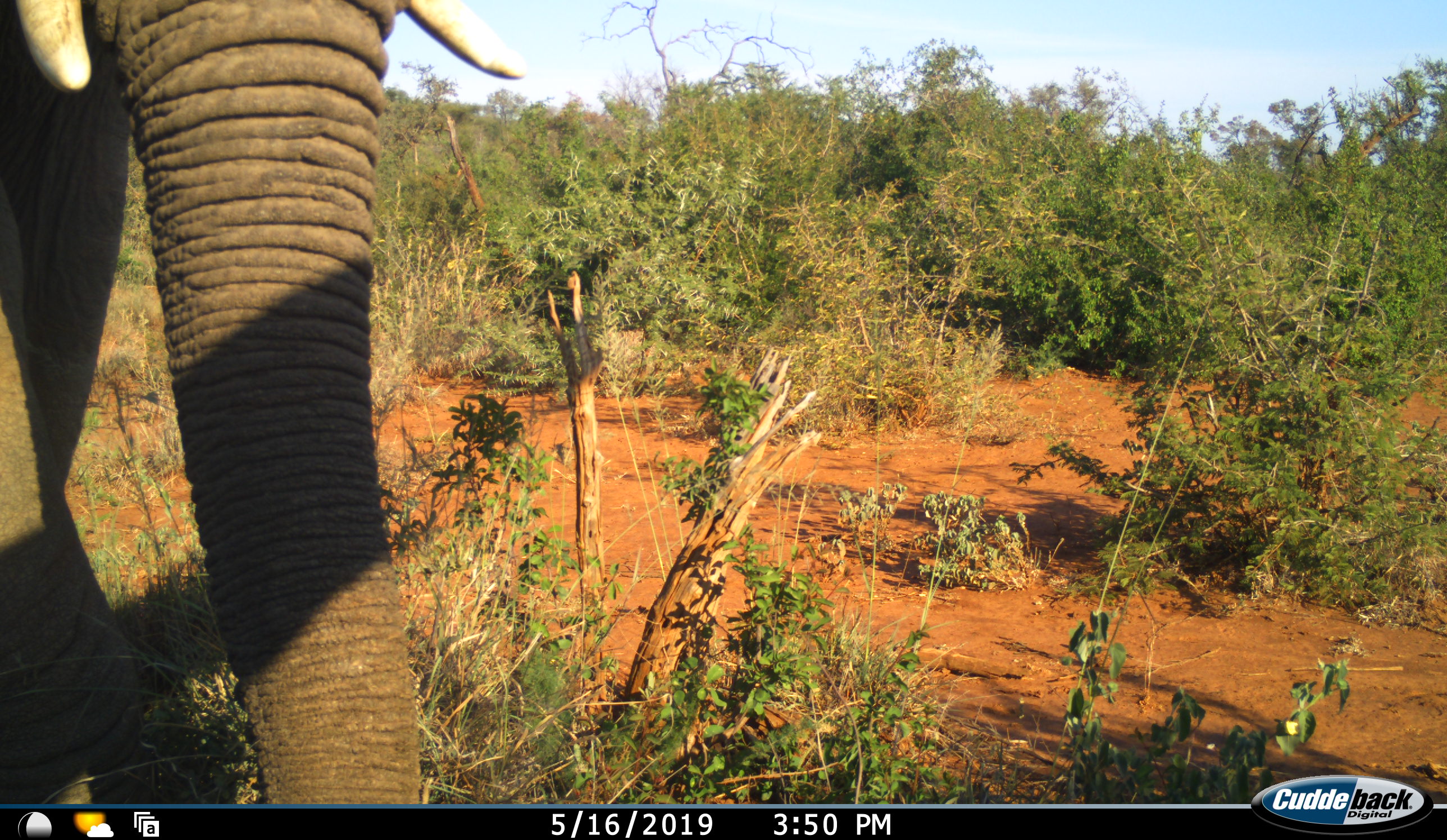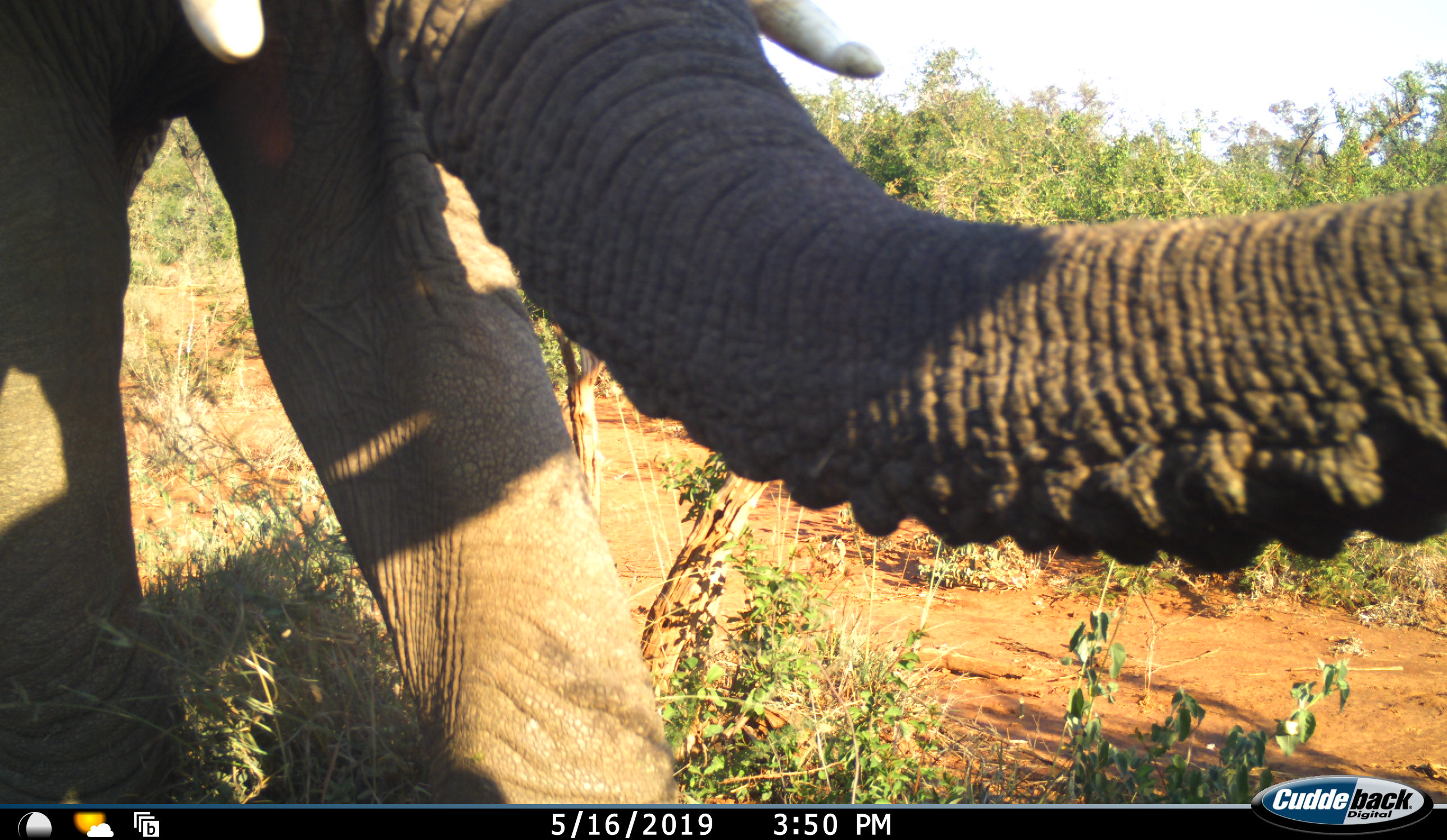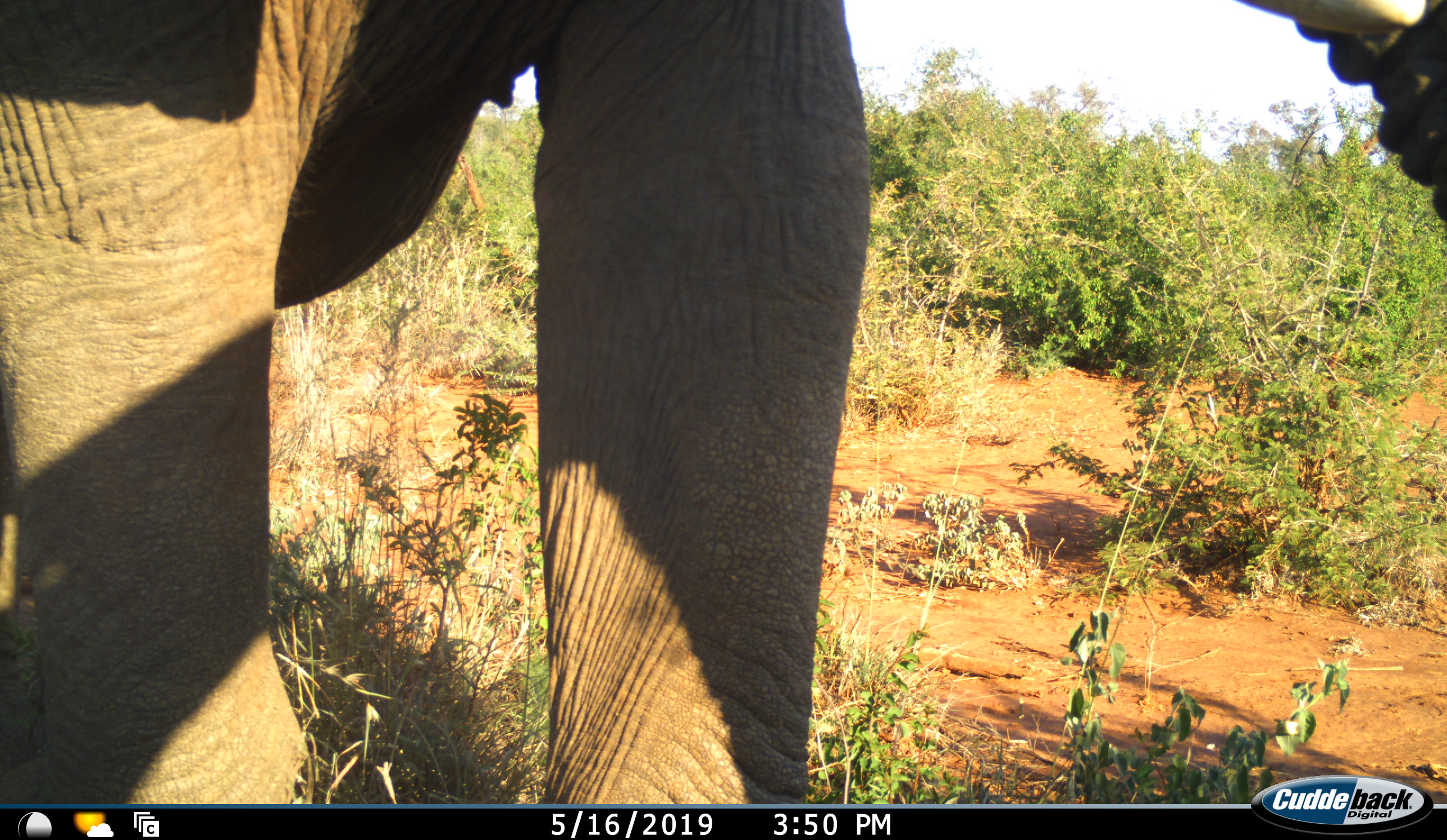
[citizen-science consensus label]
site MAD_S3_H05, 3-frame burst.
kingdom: Animalia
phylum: Chordata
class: Mammalia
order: Proboscidea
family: Elephantidae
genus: Loxodonta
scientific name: Loxodonta africana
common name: african bush elephant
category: elephant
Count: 1.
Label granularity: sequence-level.